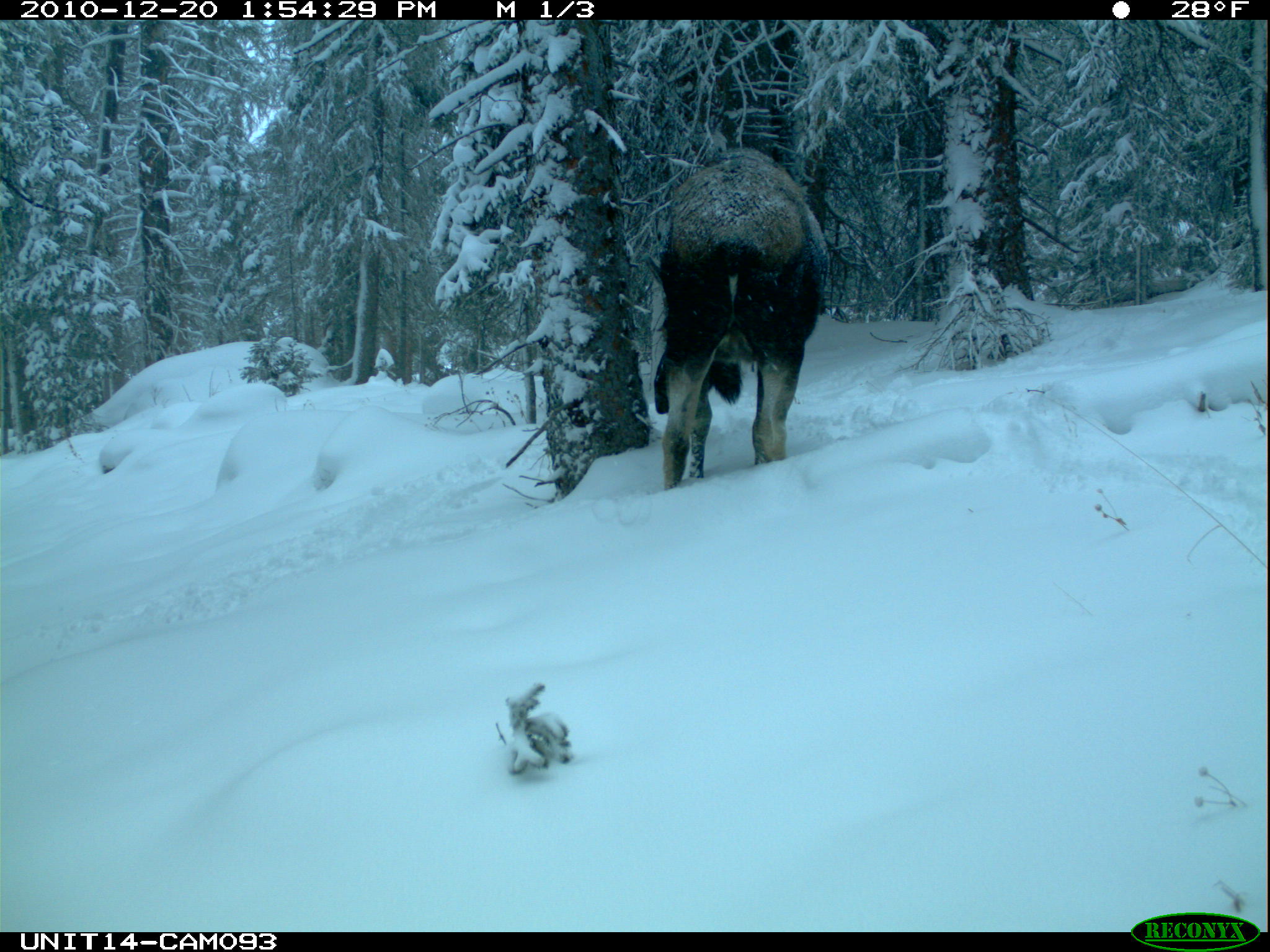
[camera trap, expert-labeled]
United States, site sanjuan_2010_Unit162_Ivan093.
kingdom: Animalia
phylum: Chordata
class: Mammalia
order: Artiodactyla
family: Cervidae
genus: Alces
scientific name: Alces alces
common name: moose